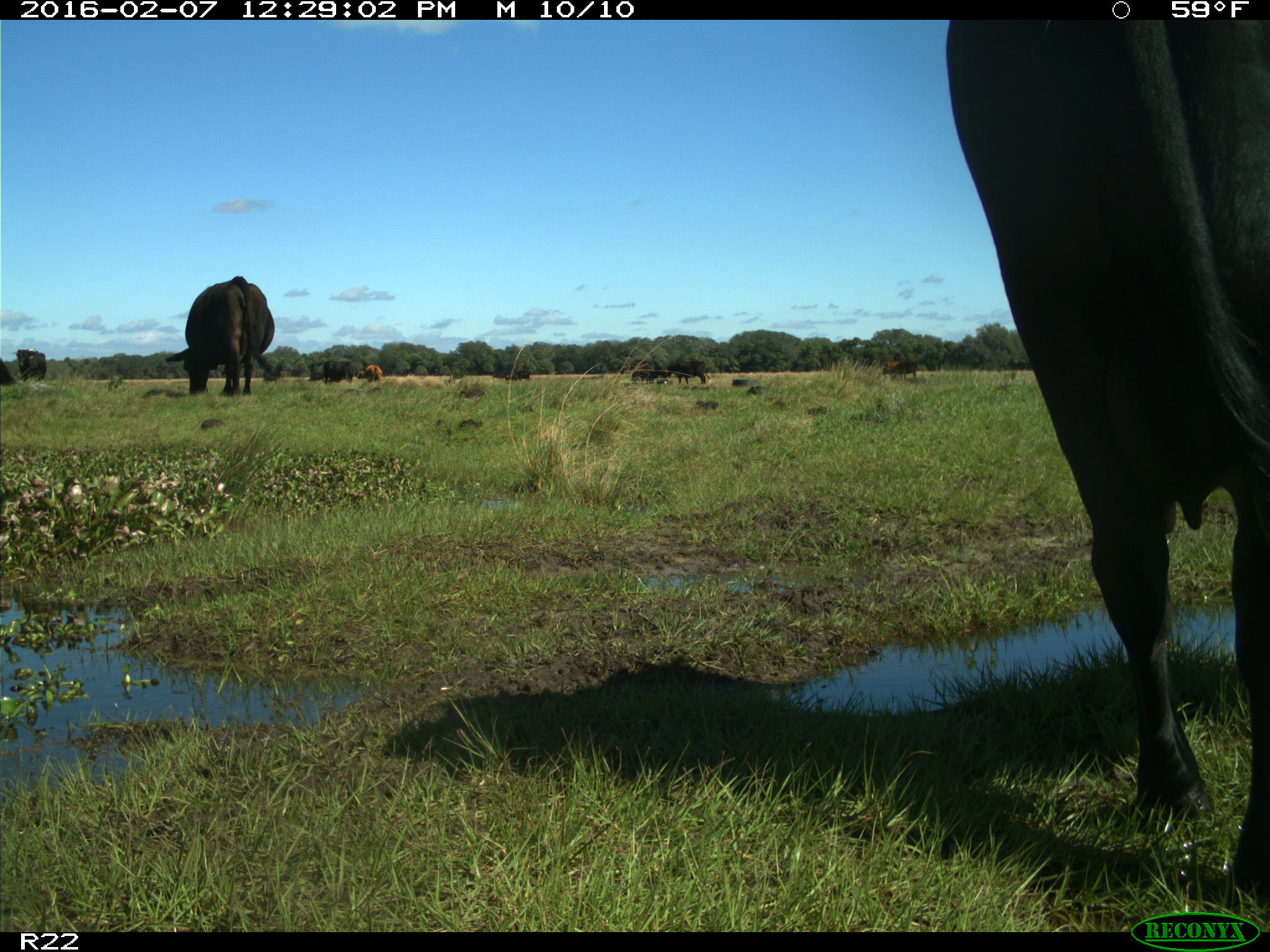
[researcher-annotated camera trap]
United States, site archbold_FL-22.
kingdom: Animalia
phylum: Chordata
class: Mammalia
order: Artiodactyla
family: Bovidae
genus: Bos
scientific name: Bos taurus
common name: domestic cow